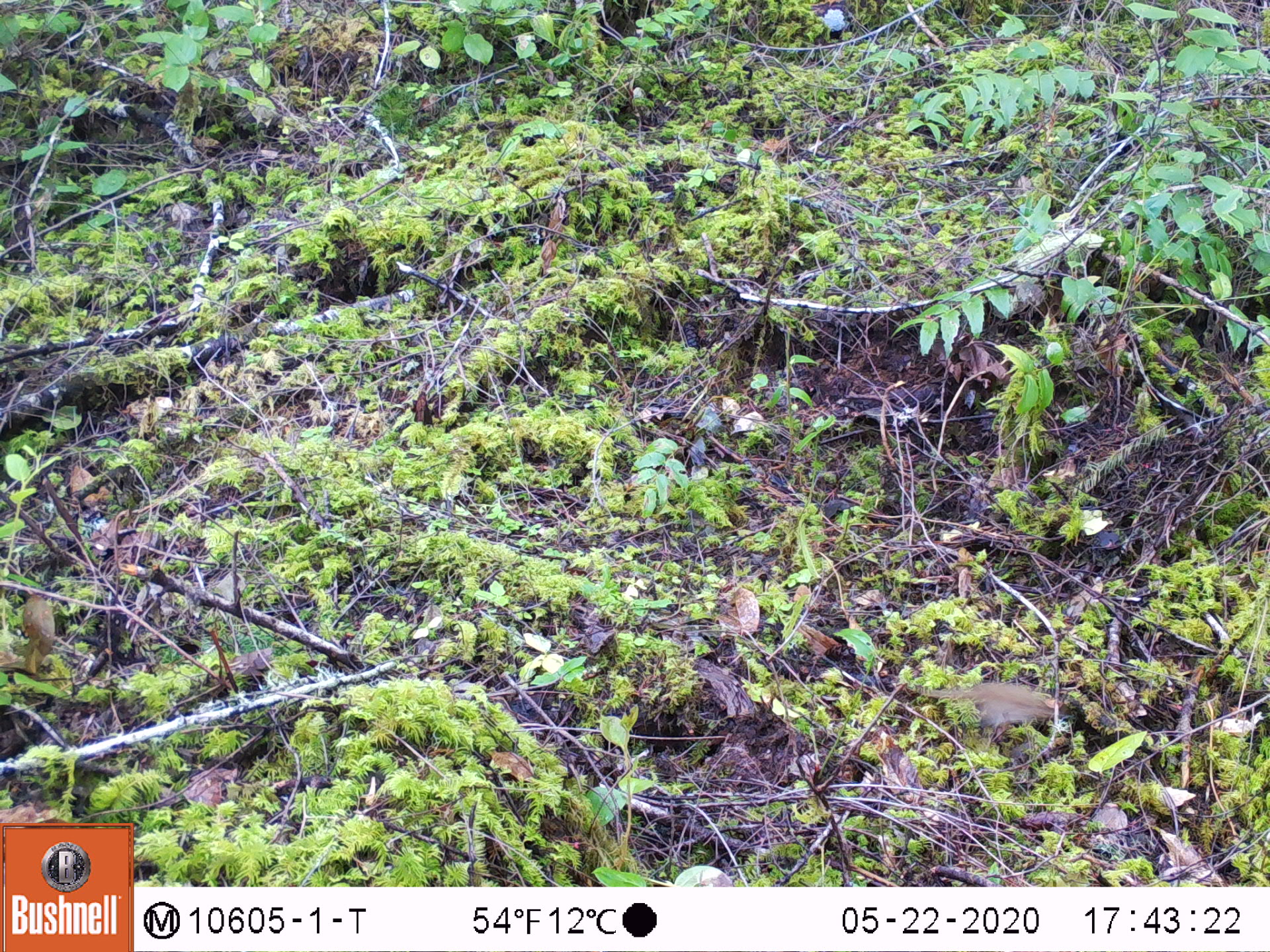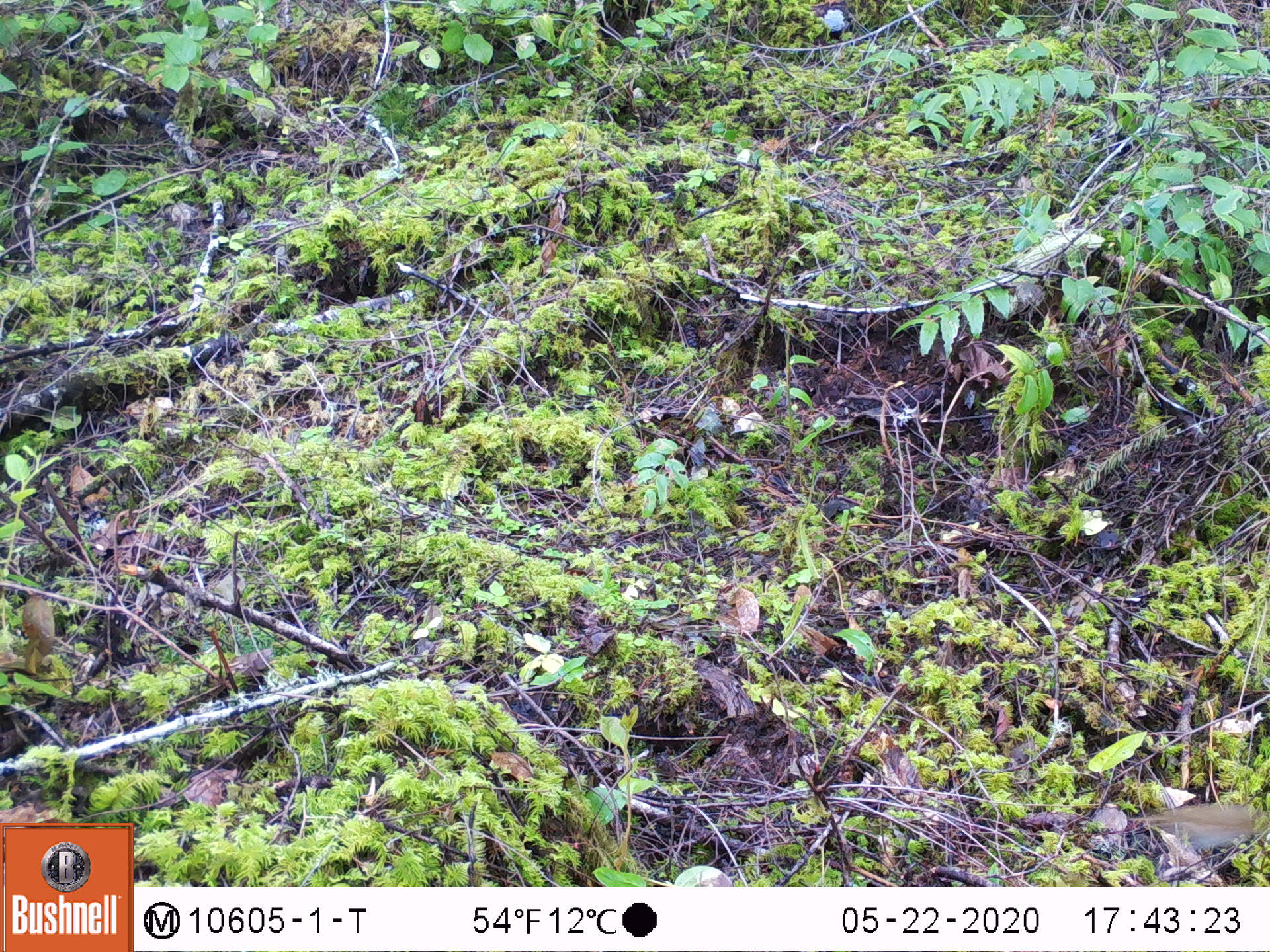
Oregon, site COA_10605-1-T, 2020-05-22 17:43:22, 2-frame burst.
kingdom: Animalia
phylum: Chordata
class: Aves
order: Passeriformes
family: Turdidae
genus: Catharus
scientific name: Catharus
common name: brown thrushes and nightingale-thrushes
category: catharus species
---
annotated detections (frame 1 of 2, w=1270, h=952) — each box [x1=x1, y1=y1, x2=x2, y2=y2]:
catharus species: [x1=916, y1=681, x2=1057, y2=733]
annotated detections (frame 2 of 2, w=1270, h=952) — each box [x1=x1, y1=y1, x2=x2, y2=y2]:
catharus species: [x1=1128, y1=796, x2=1255, y2=860]